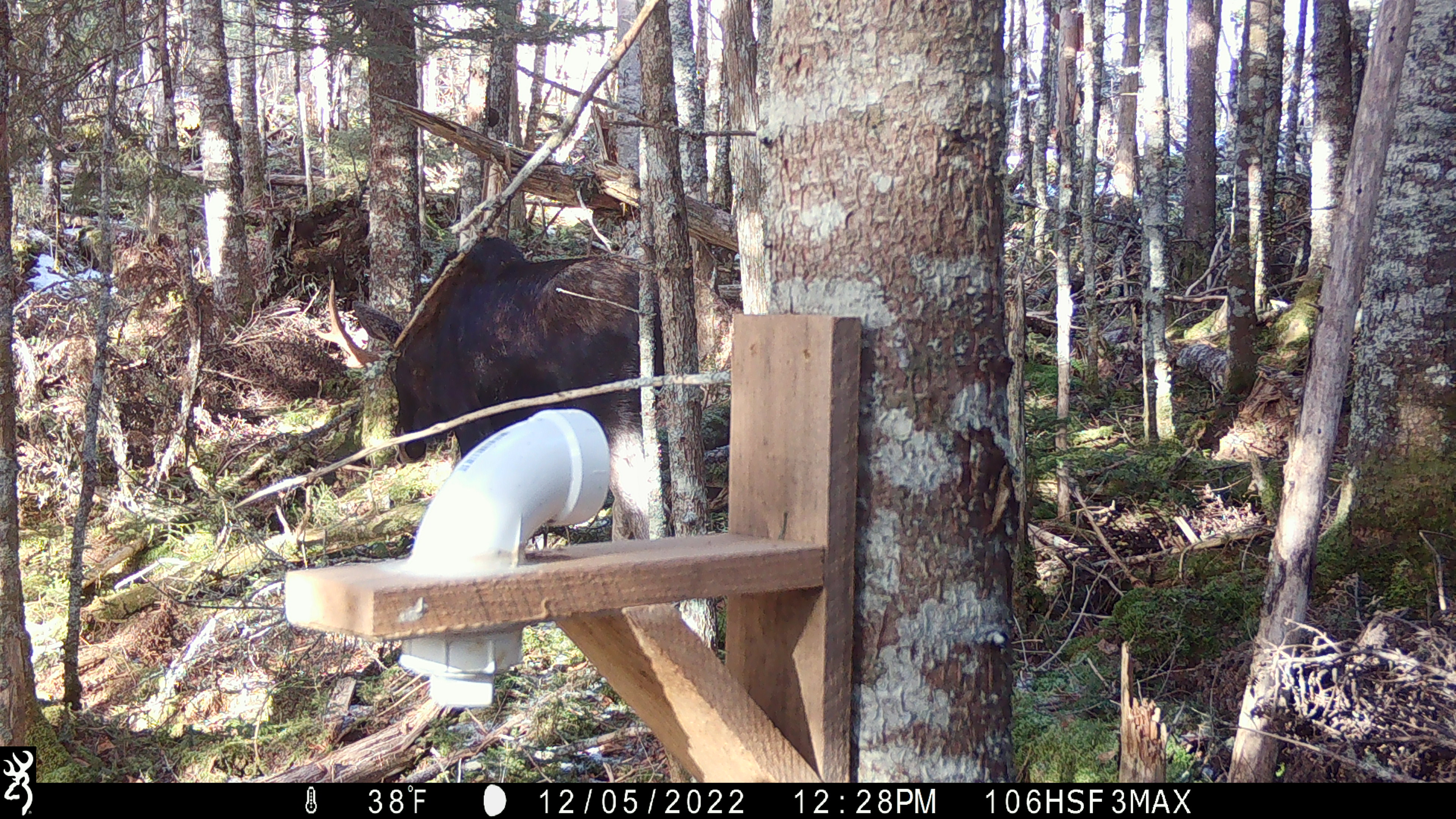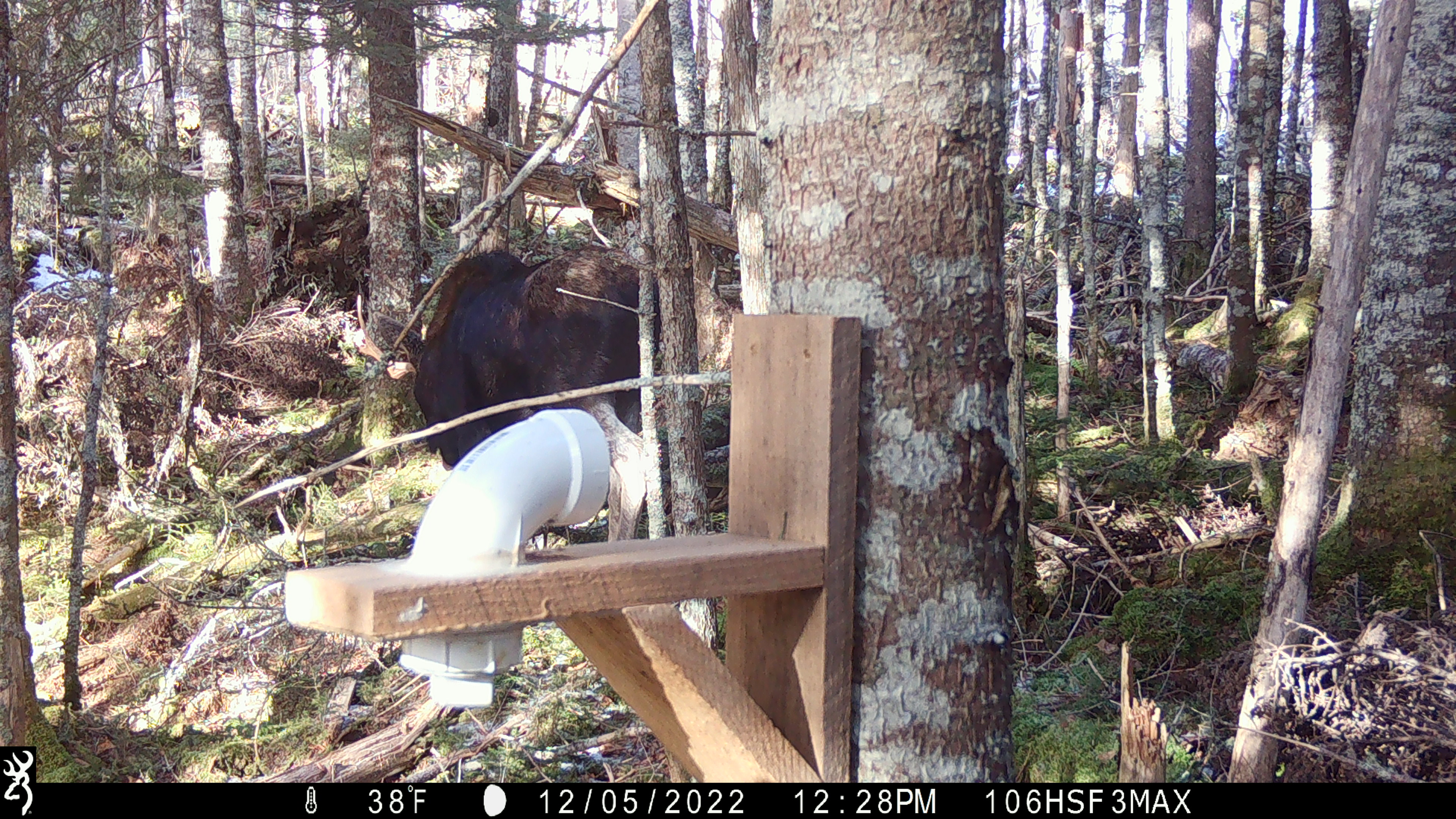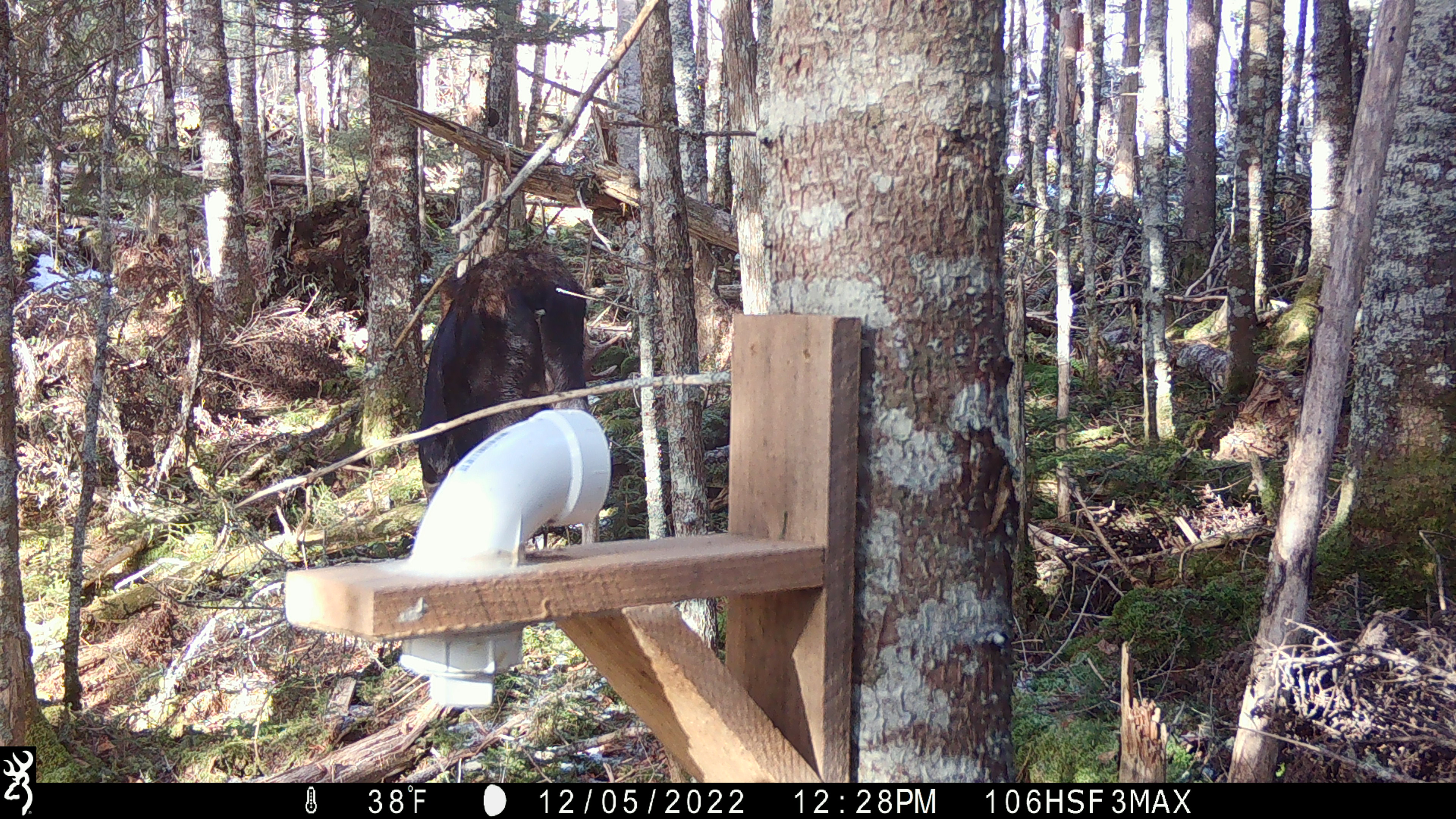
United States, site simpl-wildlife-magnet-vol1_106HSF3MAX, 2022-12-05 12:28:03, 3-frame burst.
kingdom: Animalia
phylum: Chordata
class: Mammalia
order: Artiodactyla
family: Cervidae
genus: Alces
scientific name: Alces alces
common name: moose